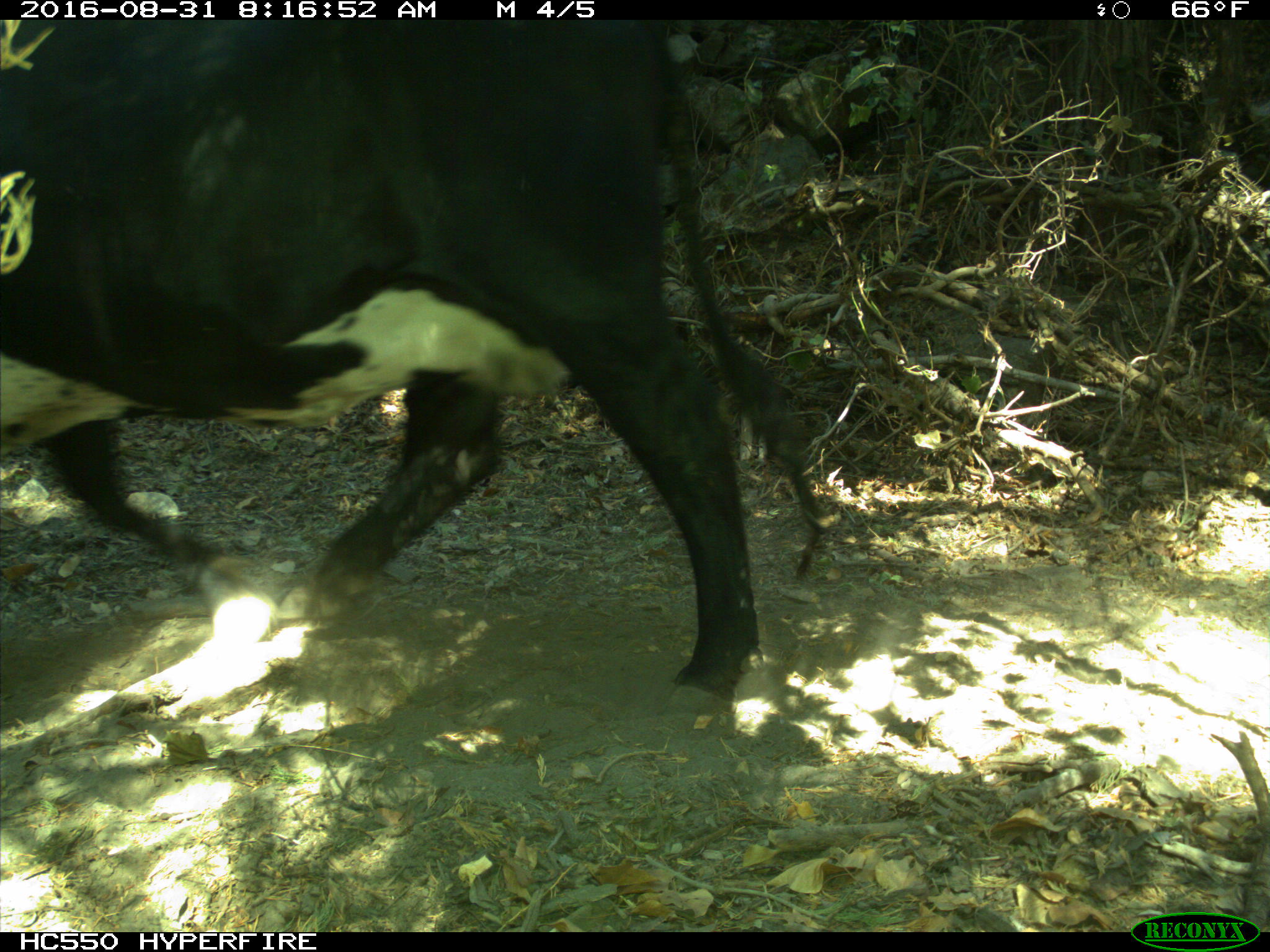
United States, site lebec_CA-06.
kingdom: Animalia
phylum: Chordata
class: Mammalia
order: Artiodactyla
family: Bovidae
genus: Bos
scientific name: Bos taurus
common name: domestic cow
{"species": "Bos taurus (domestic cow)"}